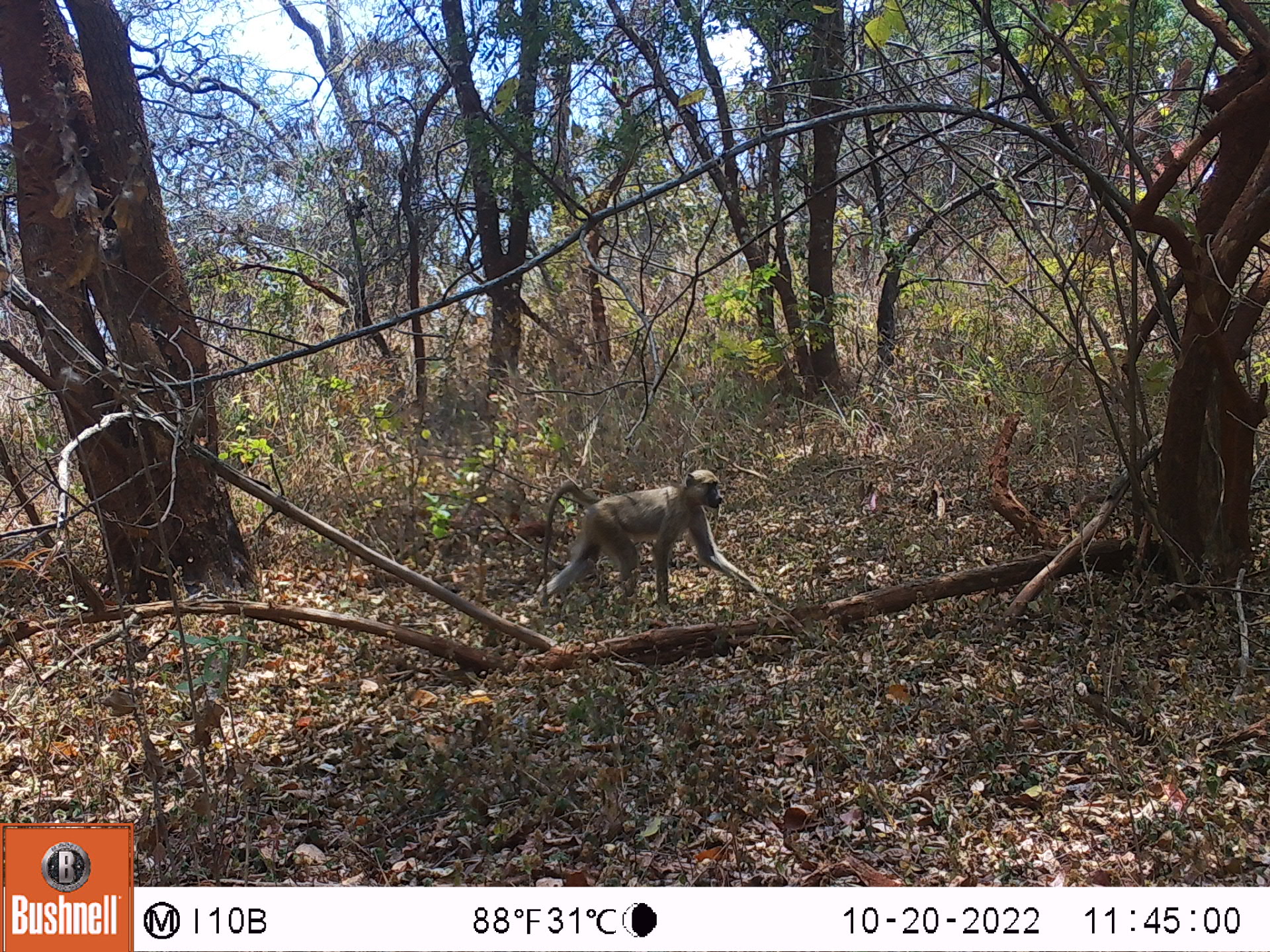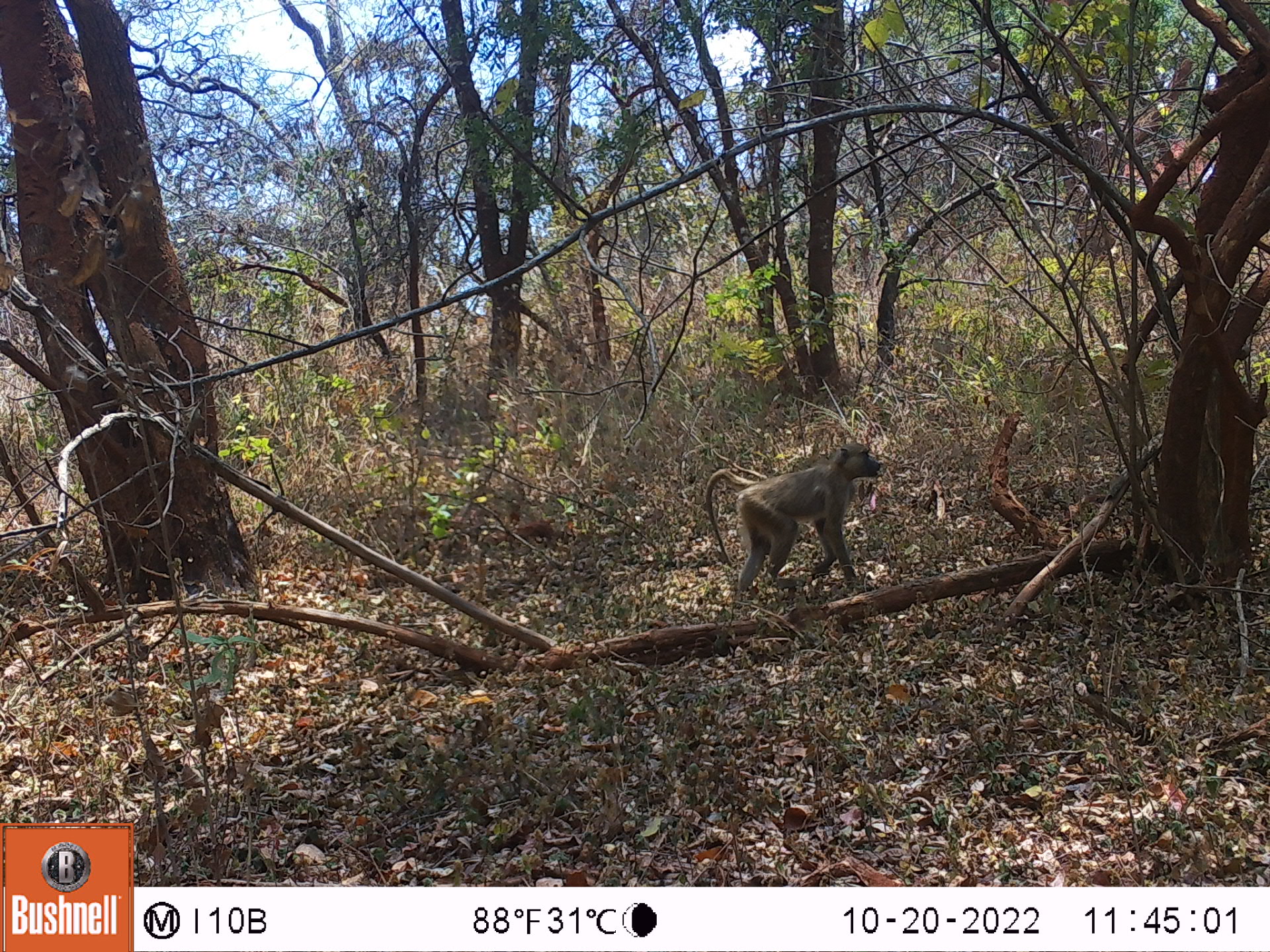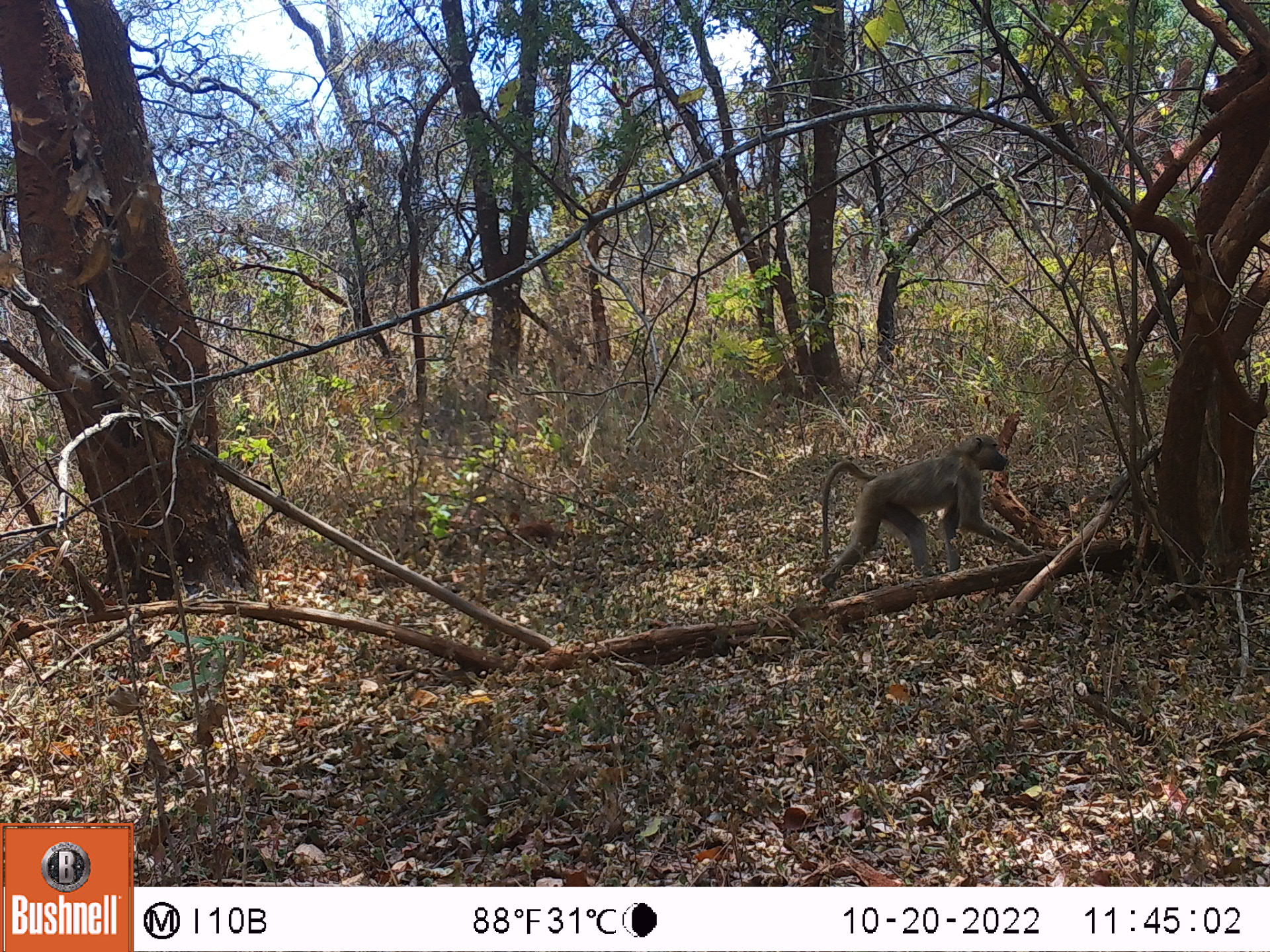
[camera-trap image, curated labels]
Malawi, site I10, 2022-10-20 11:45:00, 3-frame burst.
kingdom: Animalia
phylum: Chordata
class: Mammalia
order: Primates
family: Cercopithecidae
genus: Papio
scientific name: Papio cynocephalus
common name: yellow baboon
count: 1